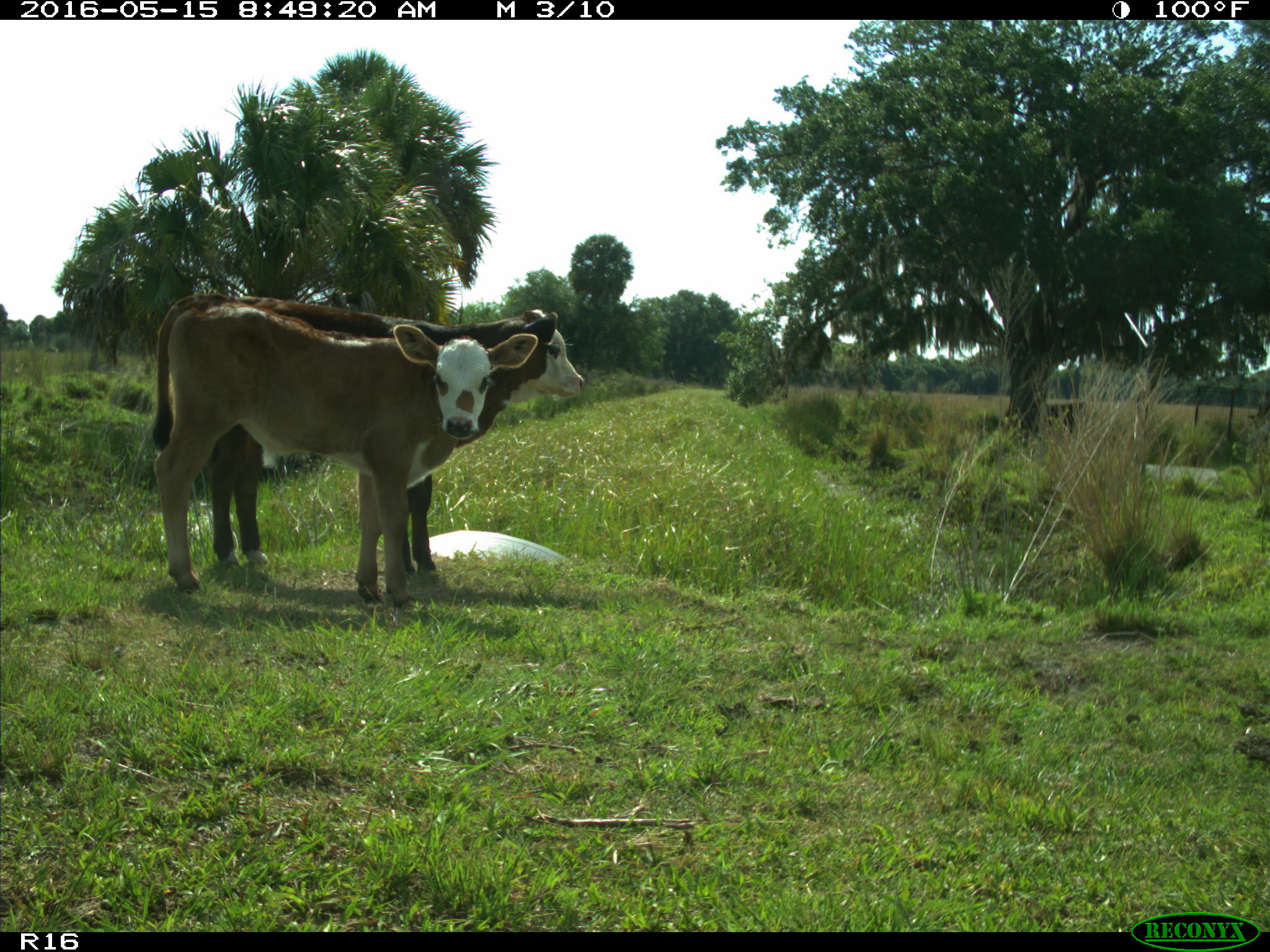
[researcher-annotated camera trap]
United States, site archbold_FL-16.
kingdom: Animalia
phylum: Chordata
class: Mammalia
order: Artiodactyla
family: Bovidae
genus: Bos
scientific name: Bos taurus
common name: domestic cow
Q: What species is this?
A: Bos taurus (domestic cow).